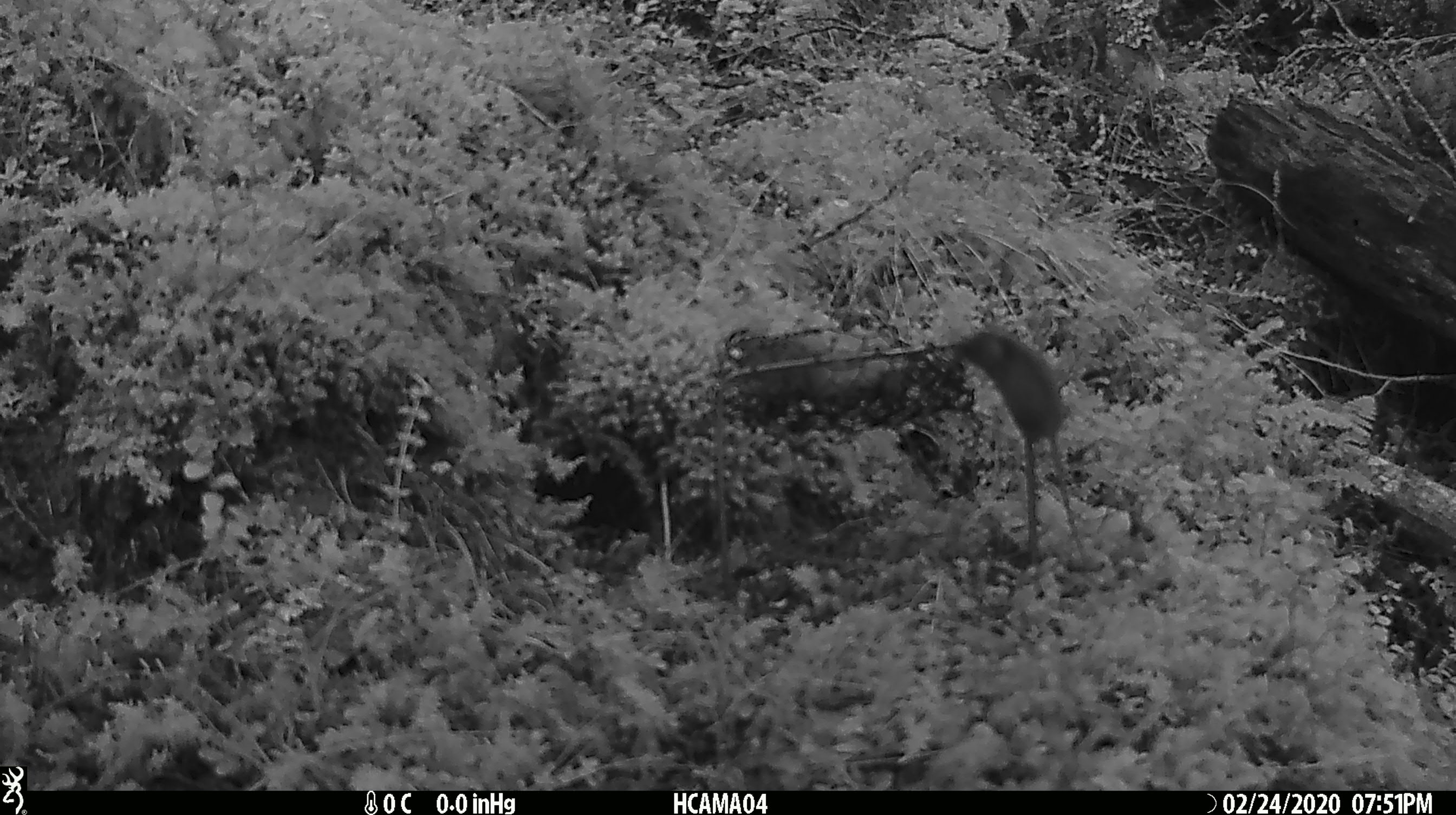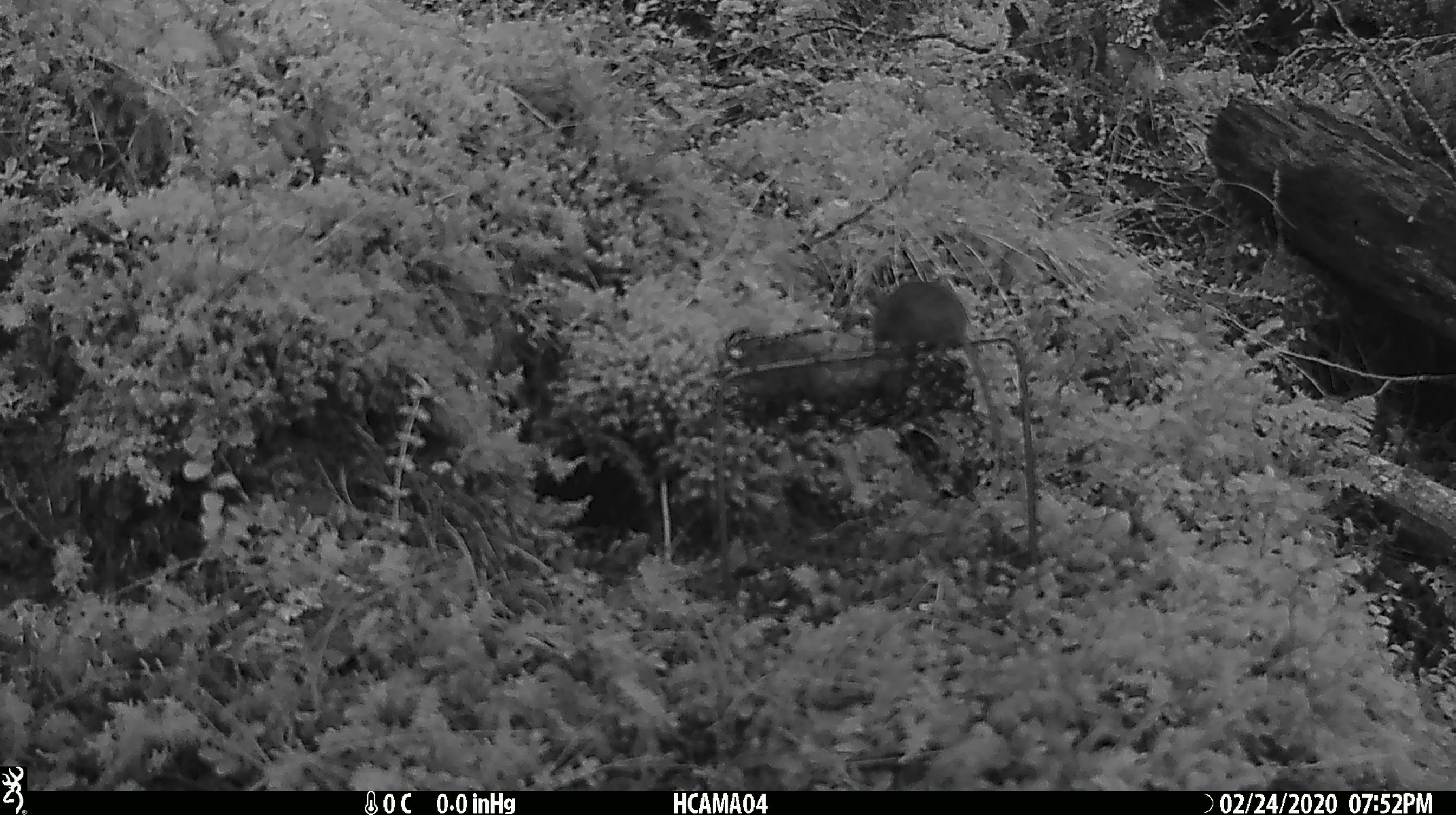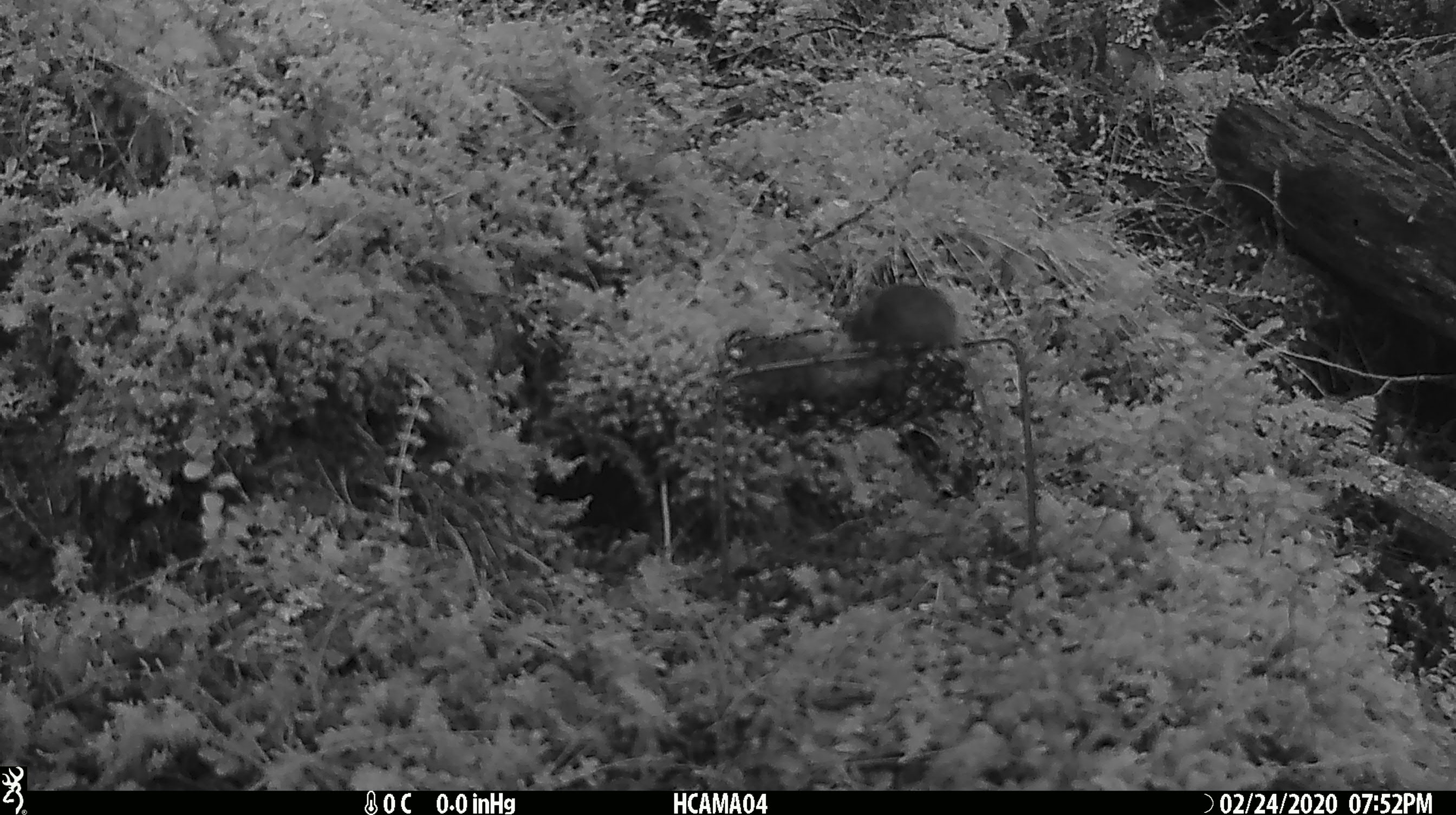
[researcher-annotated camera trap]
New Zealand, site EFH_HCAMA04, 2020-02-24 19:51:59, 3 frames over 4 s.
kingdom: Animalia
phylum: Chordata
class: Mammalia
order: Rodentia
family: Muridae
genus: Mus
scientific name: Mus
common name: mouse